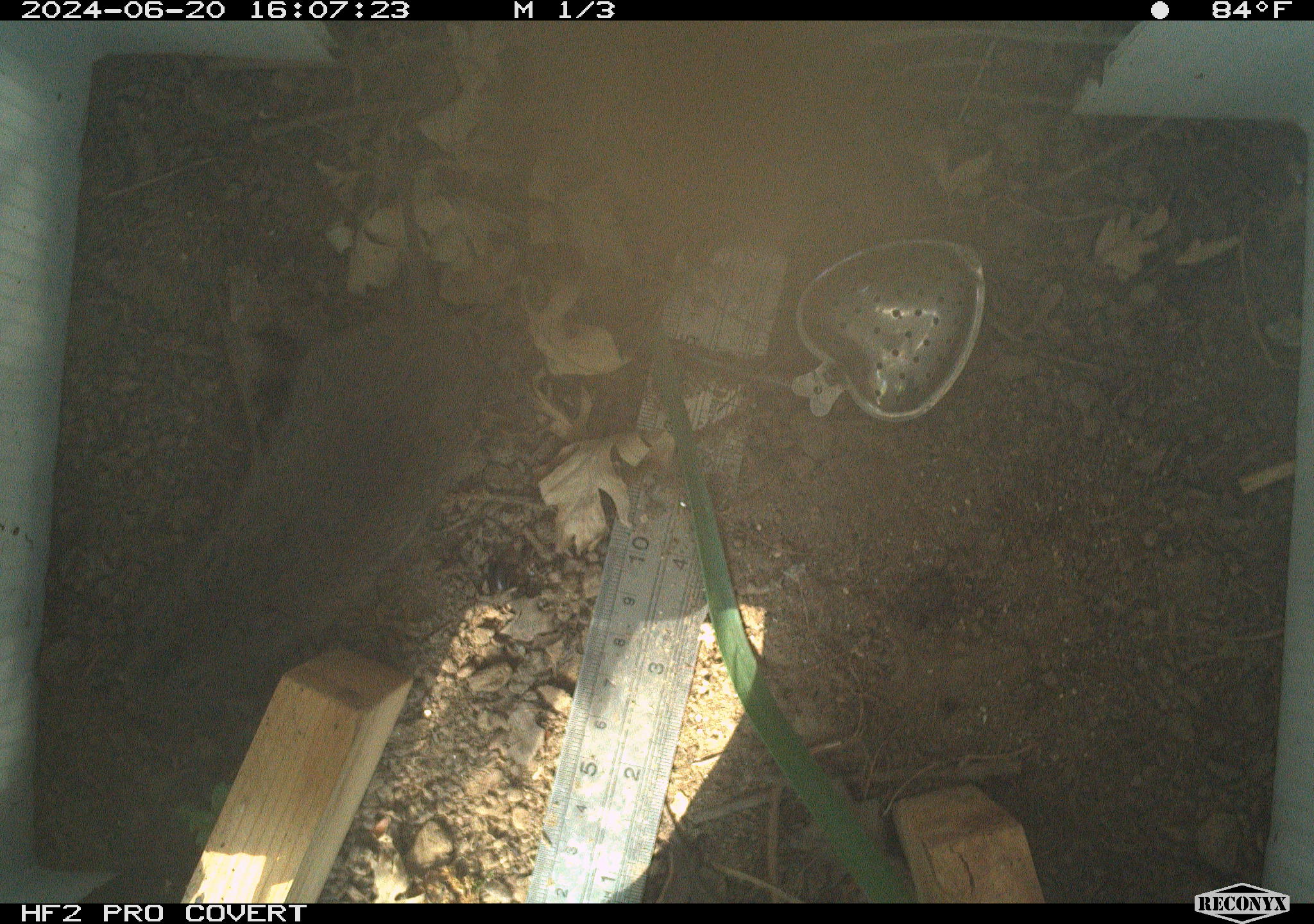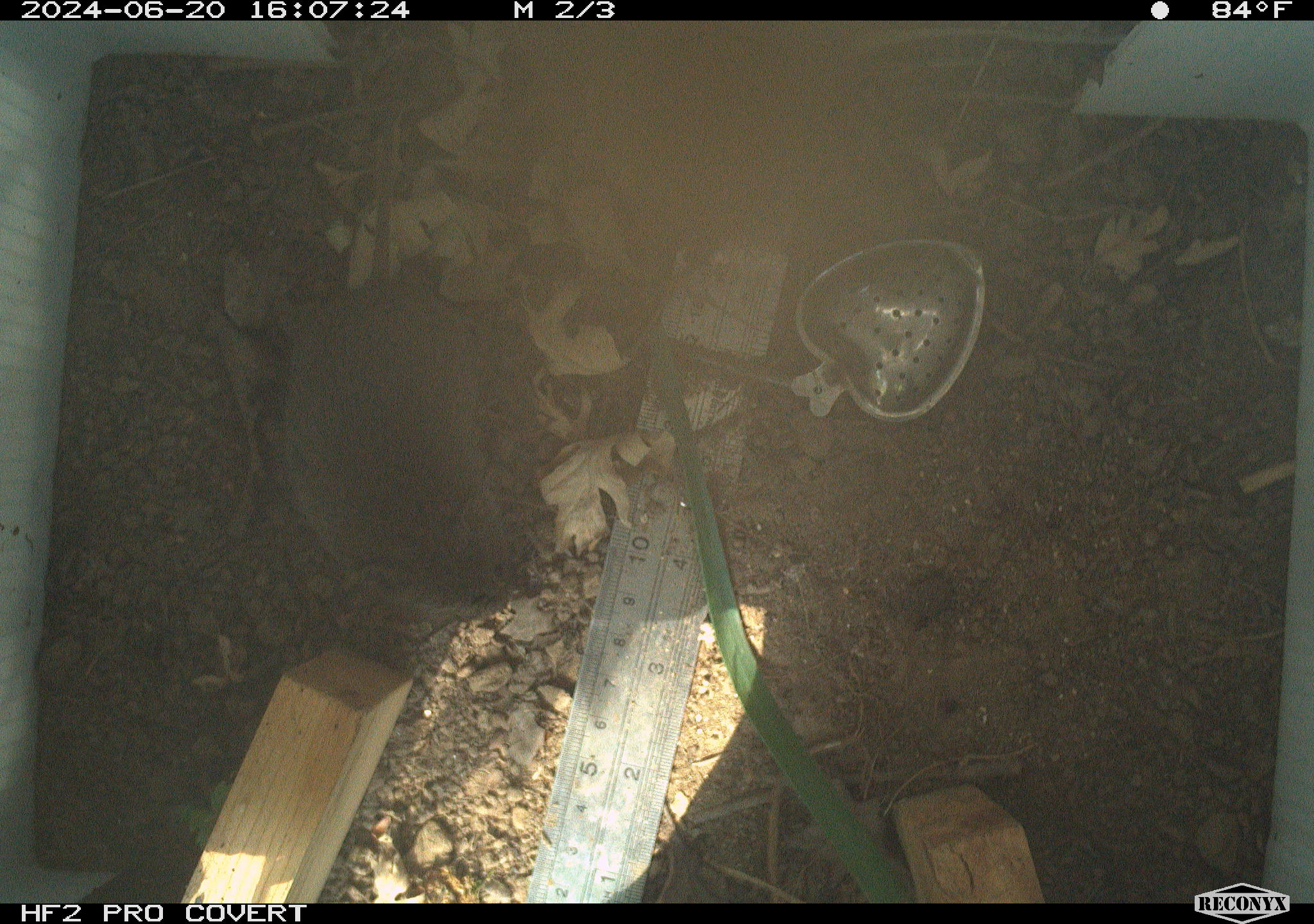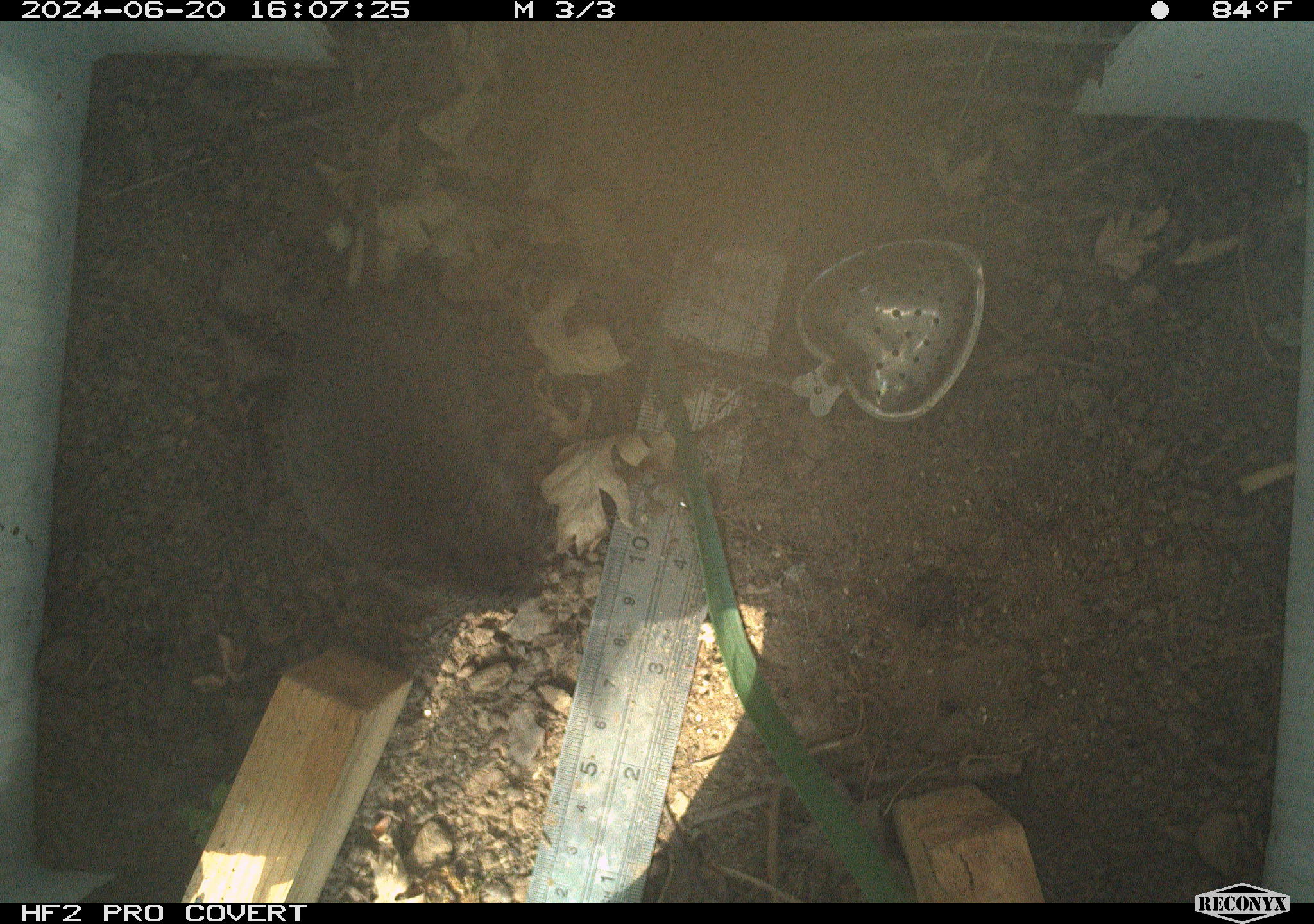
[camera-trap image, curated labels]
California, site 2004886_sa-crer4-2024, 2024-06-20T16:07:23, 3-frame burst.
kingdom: Animalia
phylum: Chordata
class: Mammalia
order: Rodentia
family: Cricetidae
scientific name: Arvicolinae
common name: voles, lemmings, and muskrats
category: arvicolinae subfamily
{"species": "arvicolinae subfamily (voles, lemmings, and muskrats) (Arvicolinae)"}